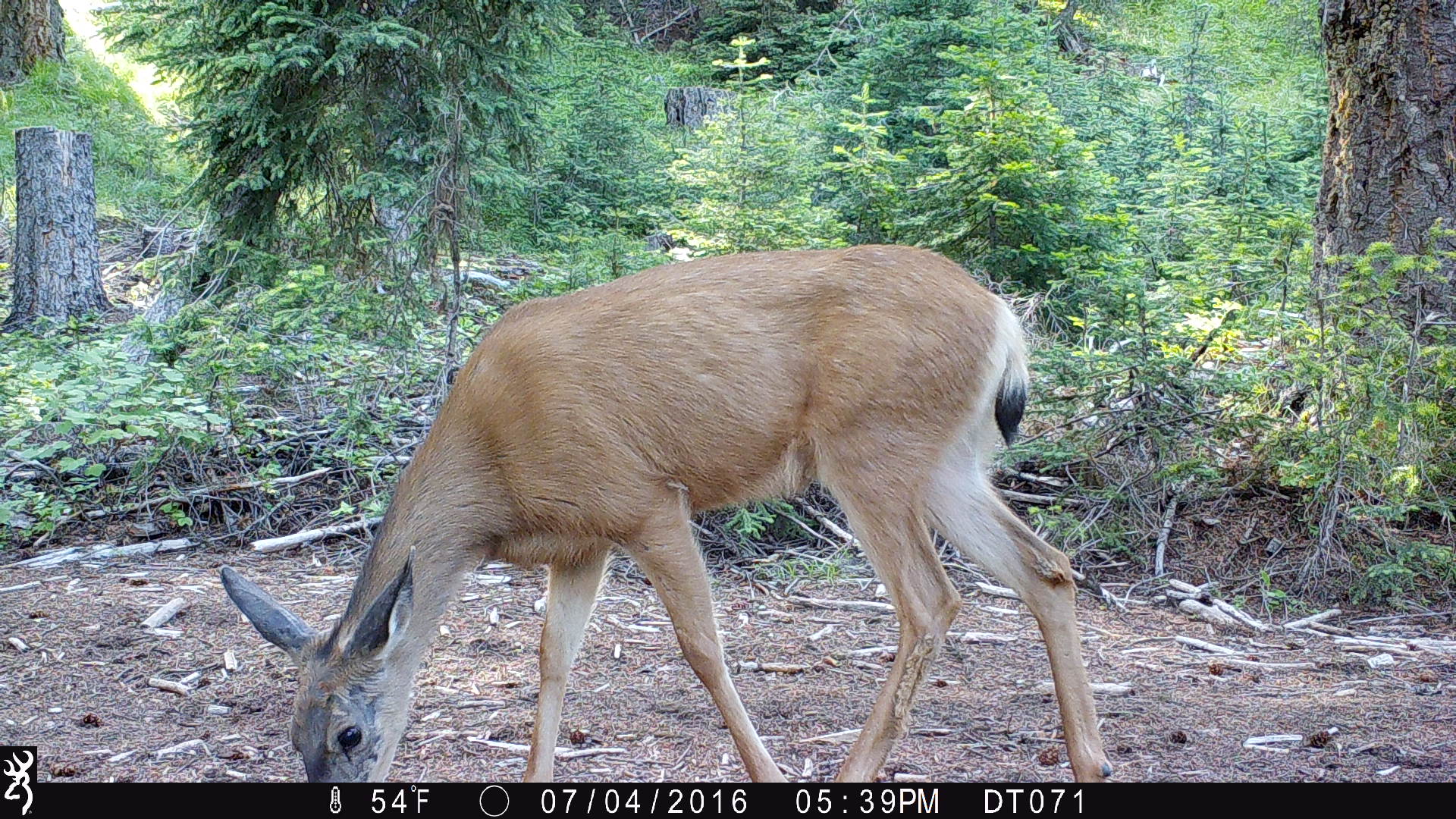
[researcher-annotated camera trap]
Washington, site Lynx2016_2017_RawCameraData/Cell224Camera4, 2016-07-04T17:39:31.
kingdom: Animalia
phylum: Chordata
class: Mammalia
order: Artiodactyla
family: Cervidae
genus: Odocoileus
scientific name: Odocoileus hemionus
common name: mule deer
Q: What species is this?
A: Odocoileus hemionus (mule deer).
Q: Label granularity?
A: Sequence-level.